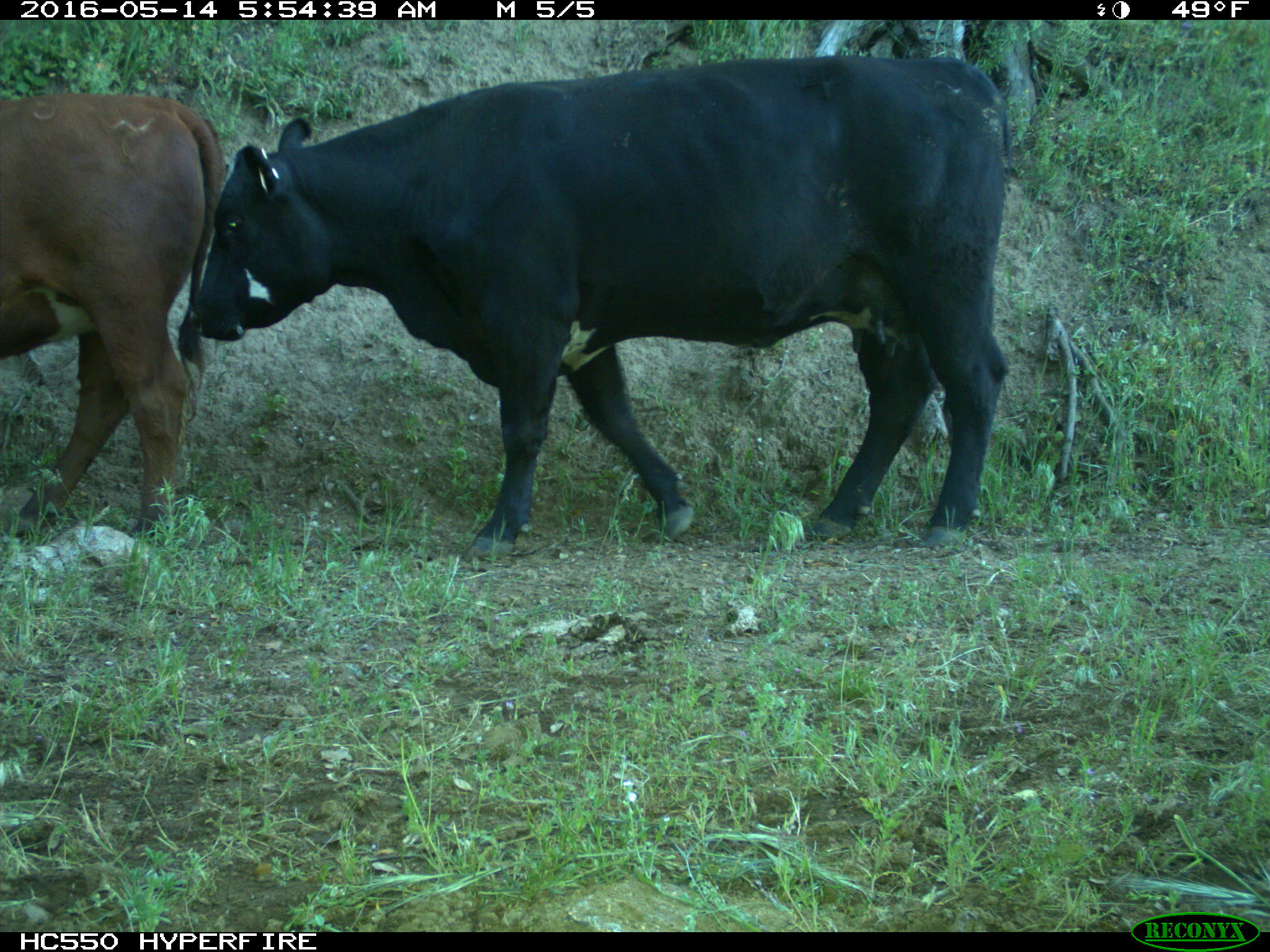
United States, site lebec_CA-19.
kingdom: Animalia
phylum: Chordata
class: Mammalia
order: Artiodactyla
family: Bovidae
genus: Bos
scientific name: Bos taurus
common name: domestic cow